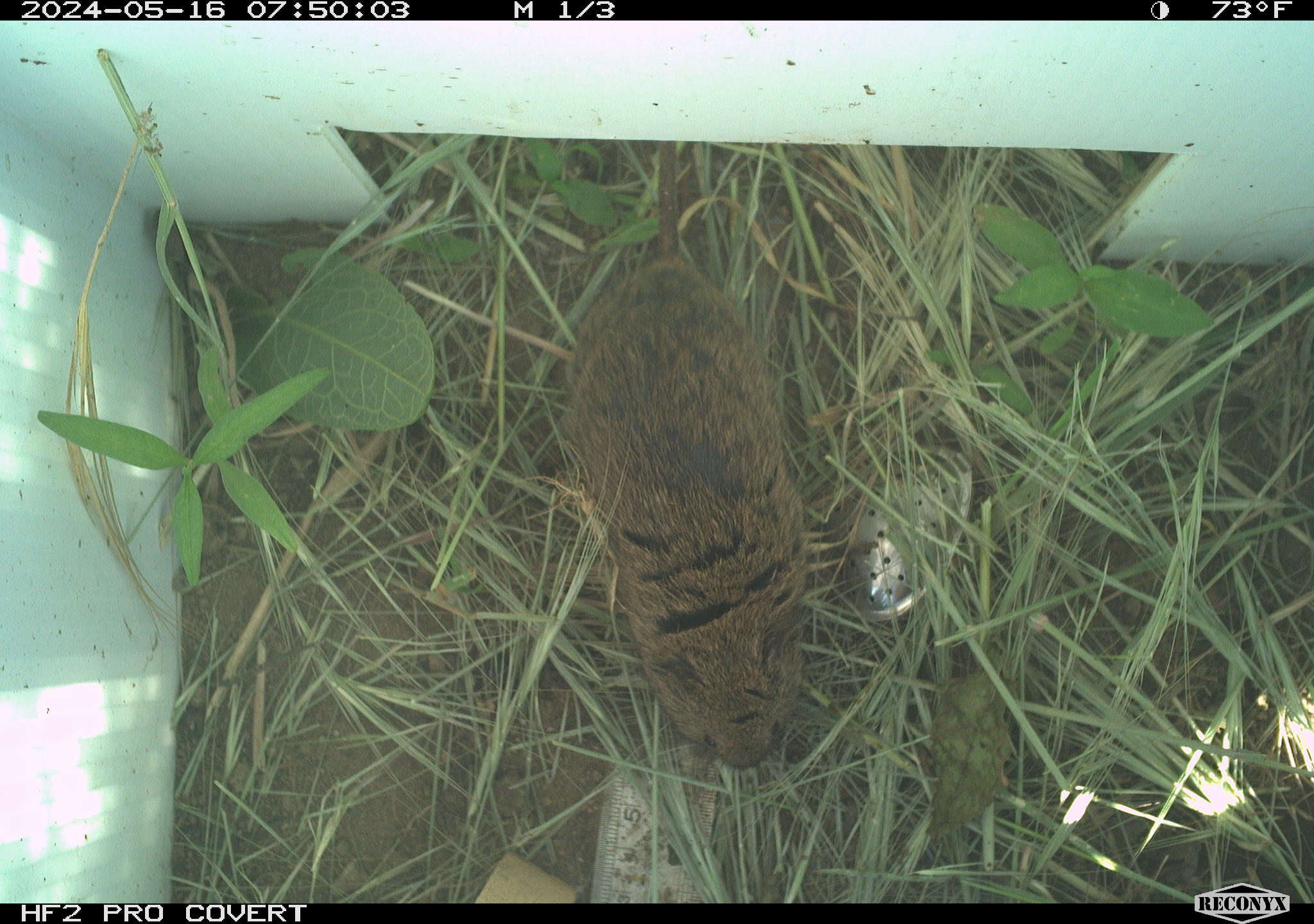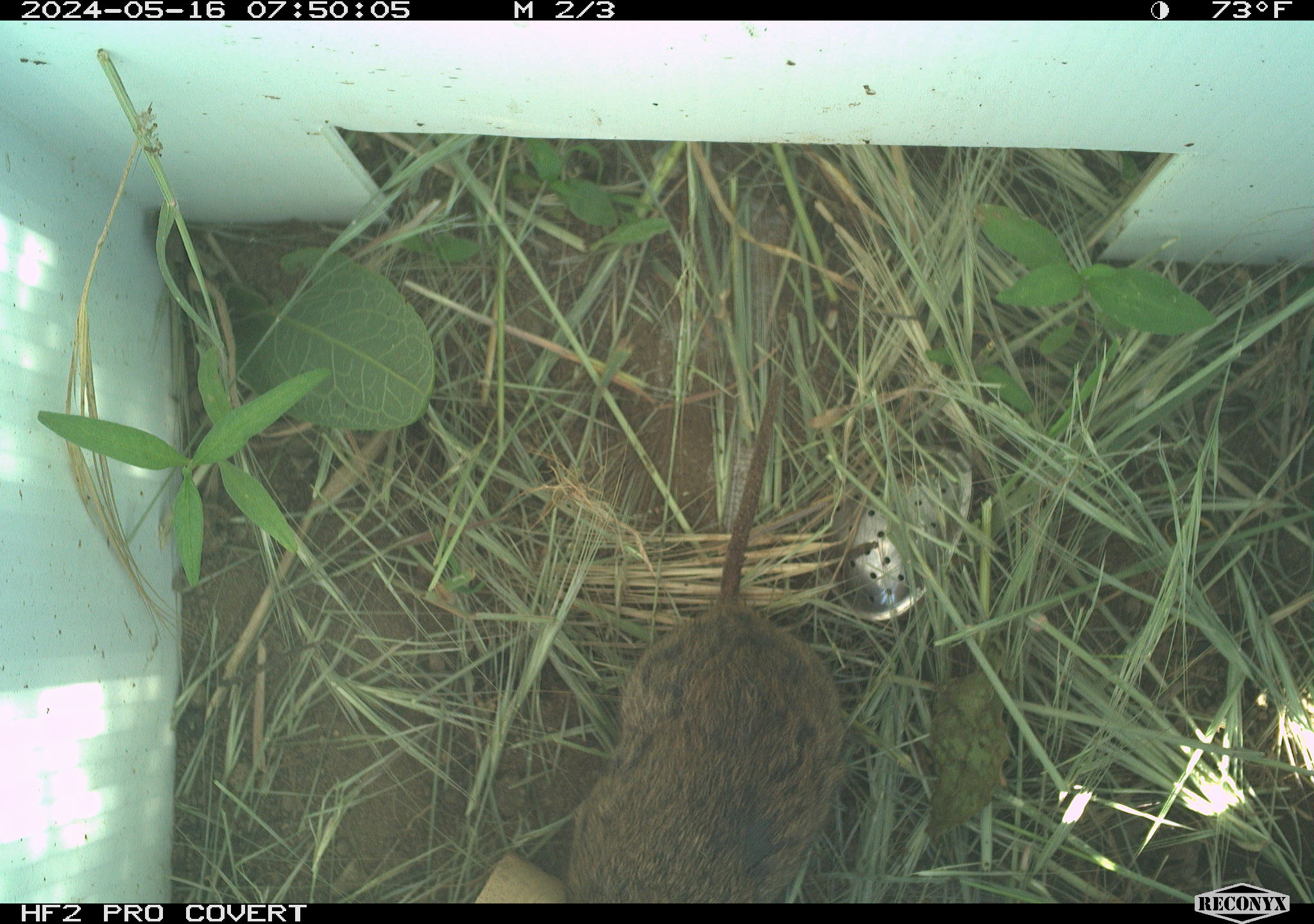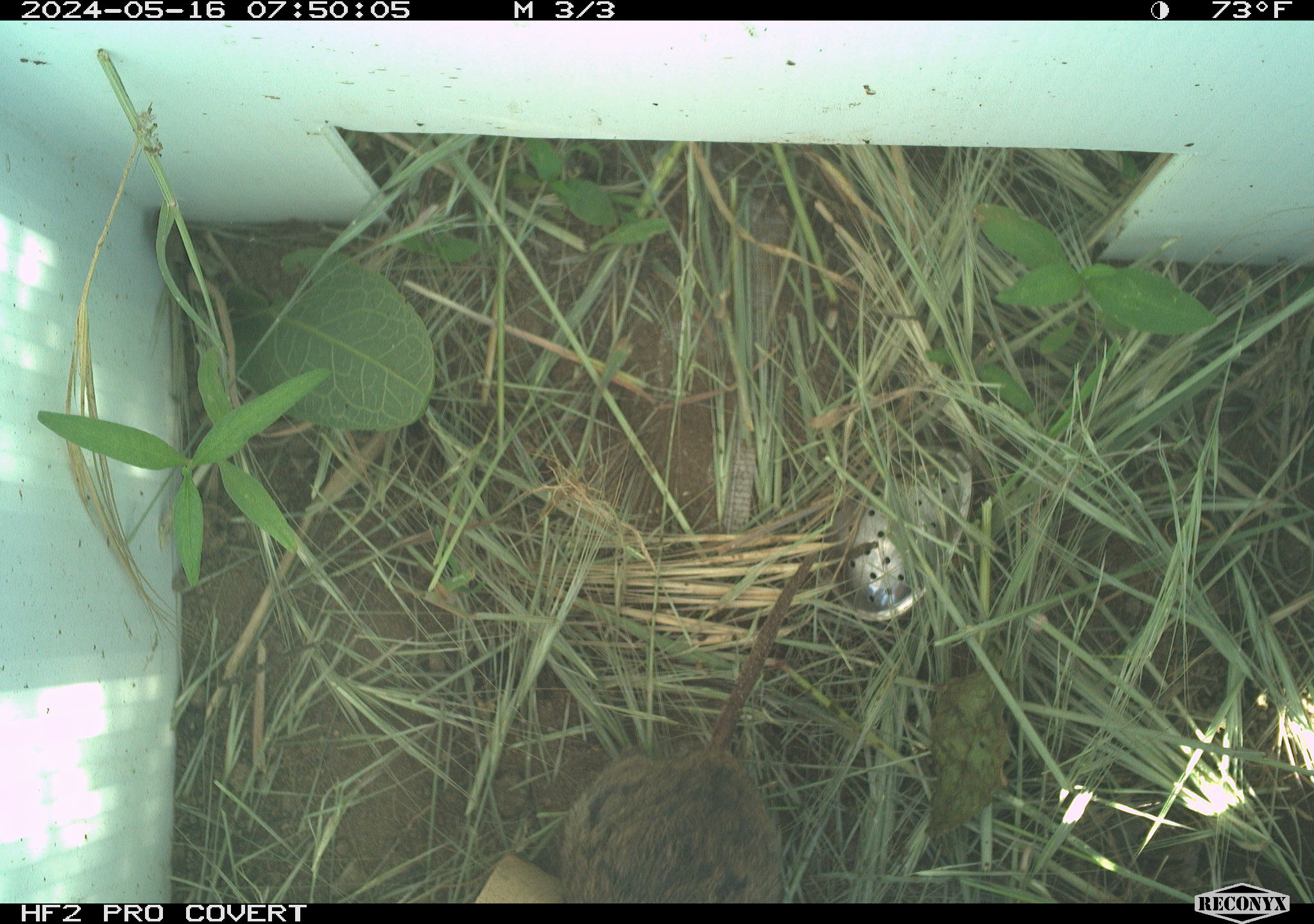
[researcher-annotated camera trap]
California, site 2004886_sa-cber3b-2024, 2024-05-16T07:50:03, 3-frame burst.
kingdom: Animalia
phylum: Chordata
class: Mammalia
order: Rodentia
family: Cricetidae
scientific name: Arvicolinae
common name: voles, lemmings, and muskrats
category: arvicolinae subfamily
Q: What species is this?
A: Arvicolinae subfamily (voles, lemmings, and muskrats) (Arvicolinae).